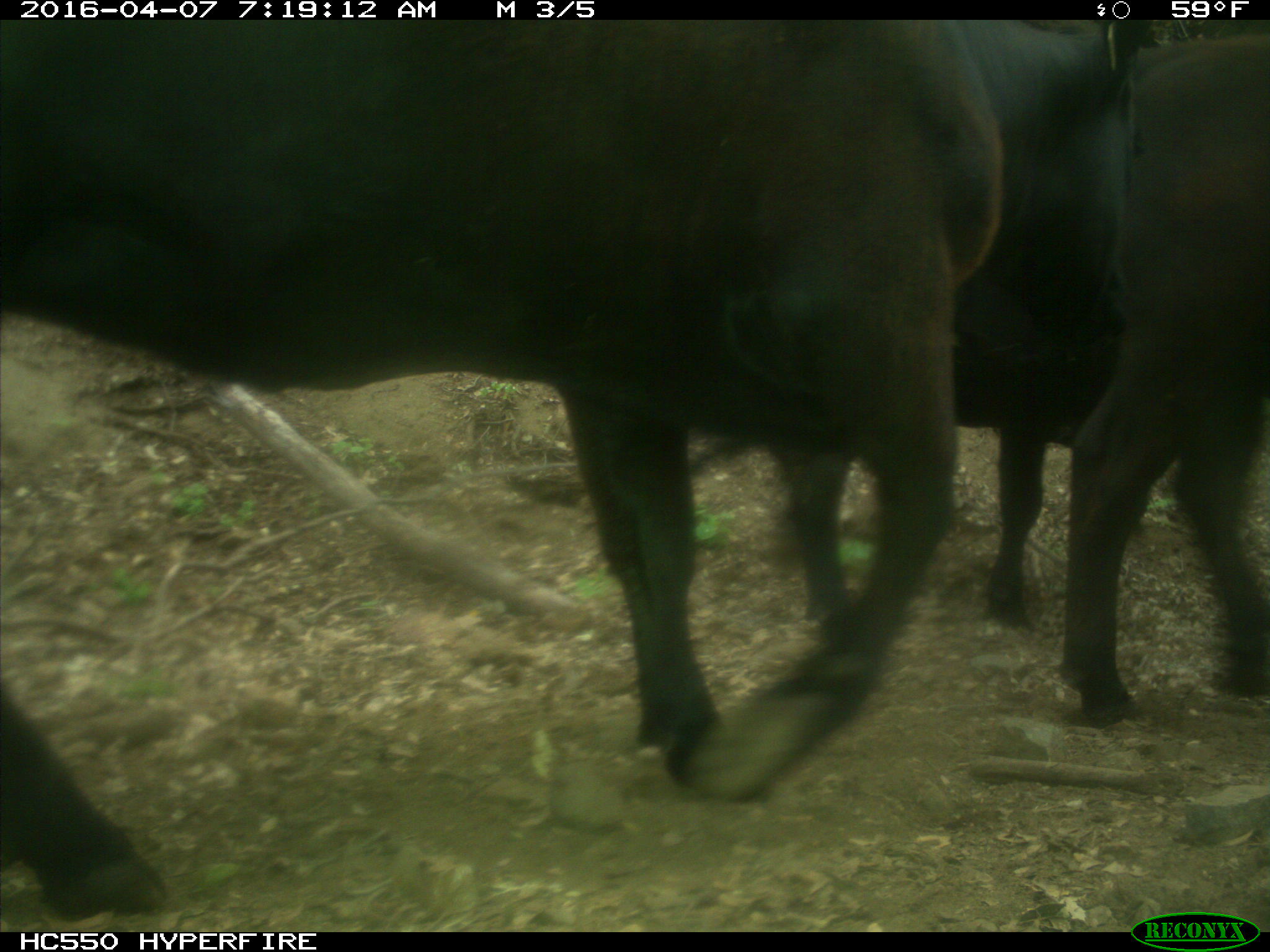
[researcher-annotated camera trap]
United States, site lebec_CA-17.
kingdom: Animalia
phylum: Chordata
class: Mammalia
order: Artiodactyla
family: Bovidae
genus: Bos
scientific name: Bos taurus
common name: domestic cow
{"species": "Bos taurus (domestic cow)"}